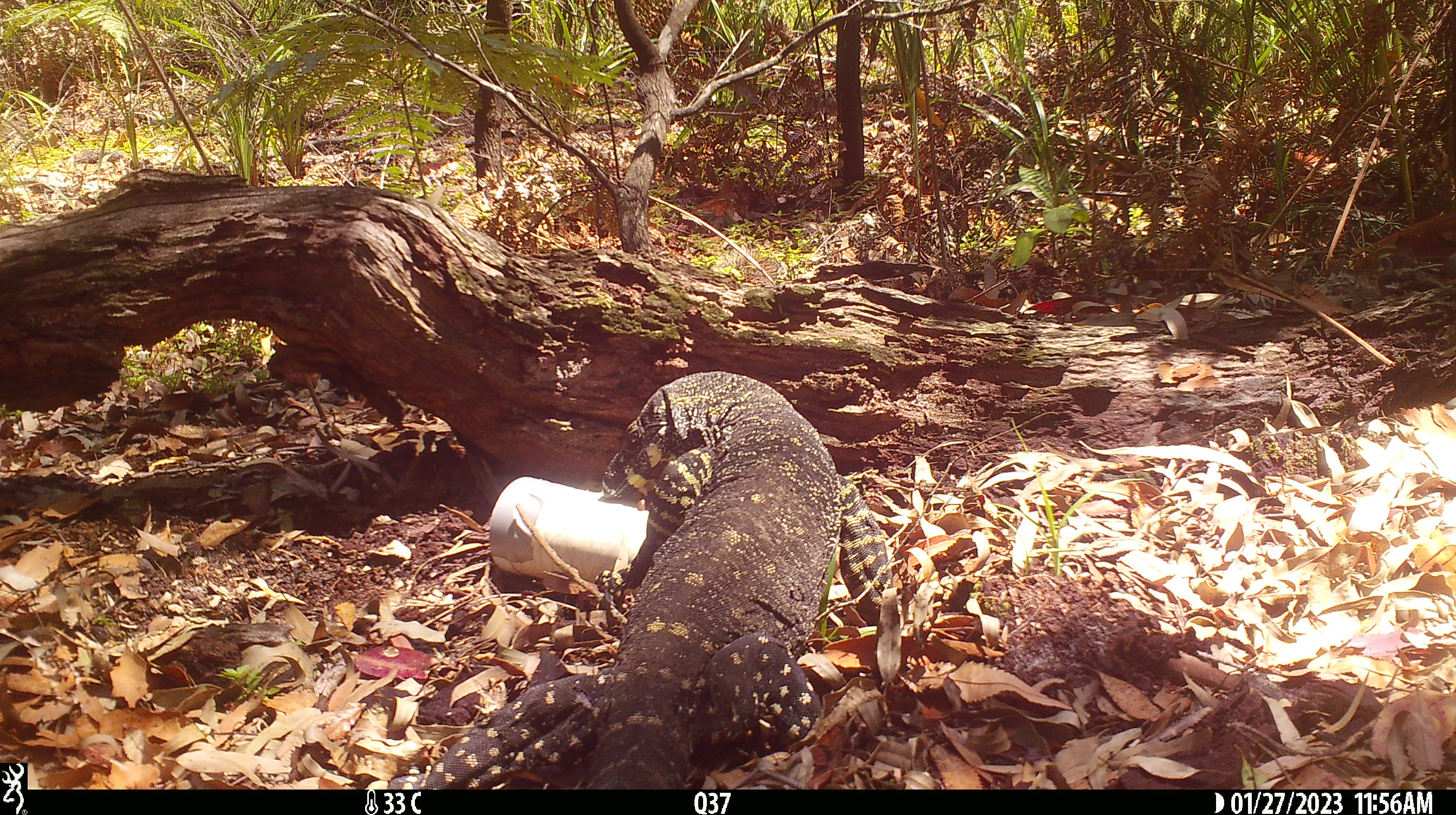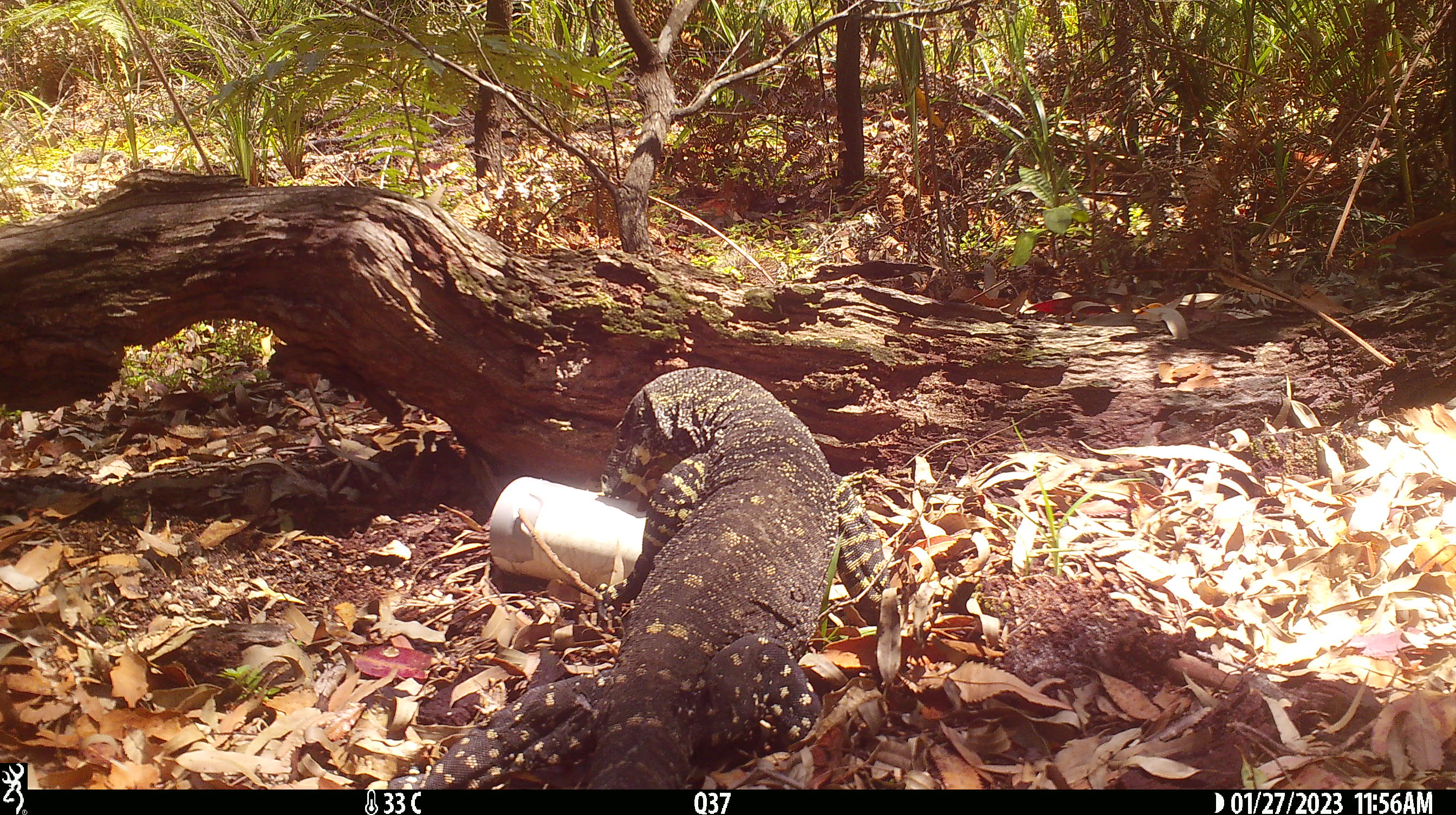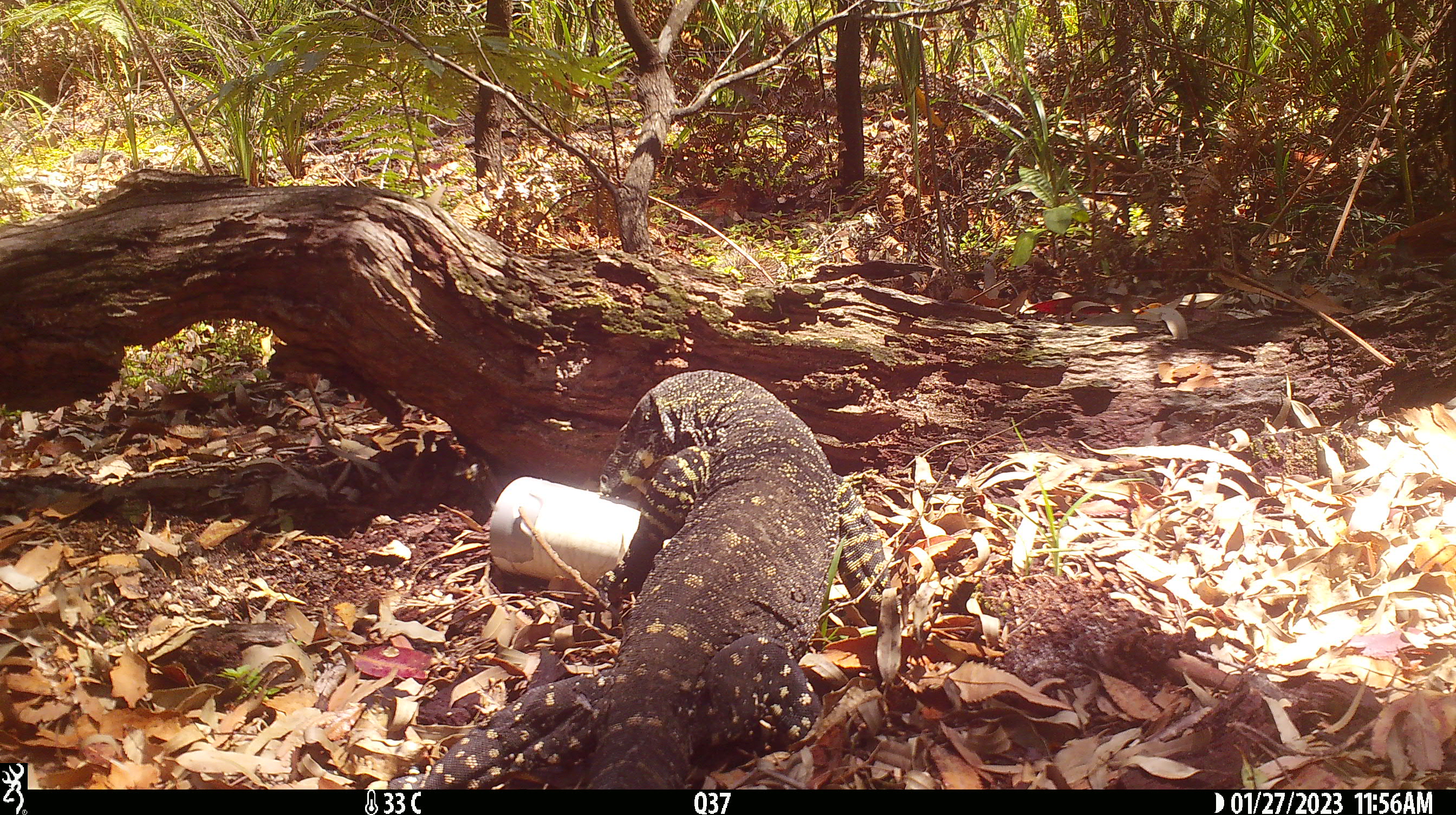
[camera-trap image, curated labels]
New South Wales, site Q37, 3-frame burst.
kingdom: Animalia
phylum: Chordata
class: Reptilia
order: Squamata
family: Varanidae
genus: Varanus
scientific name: Varanus varius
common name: lace monitor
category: goanna